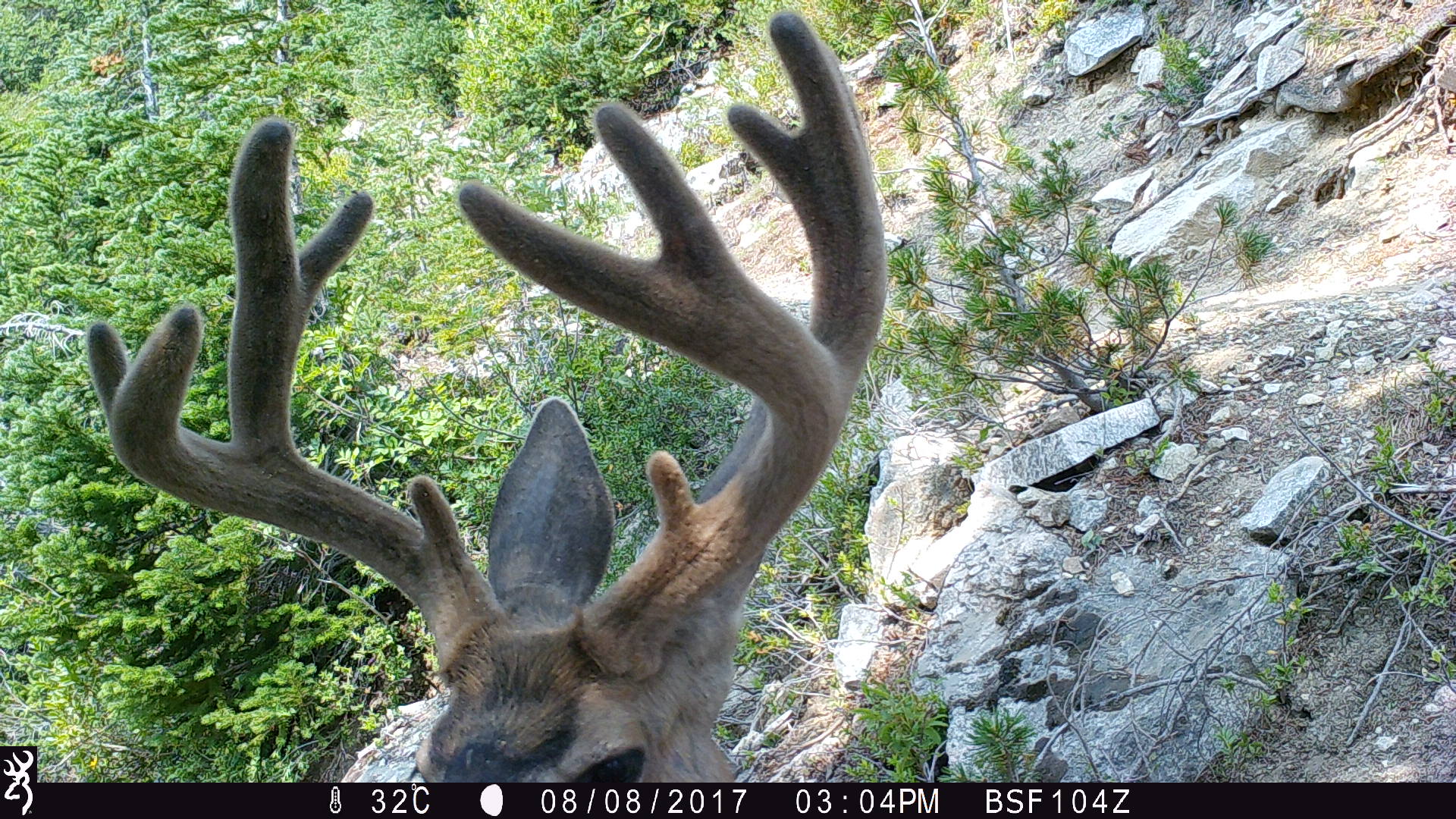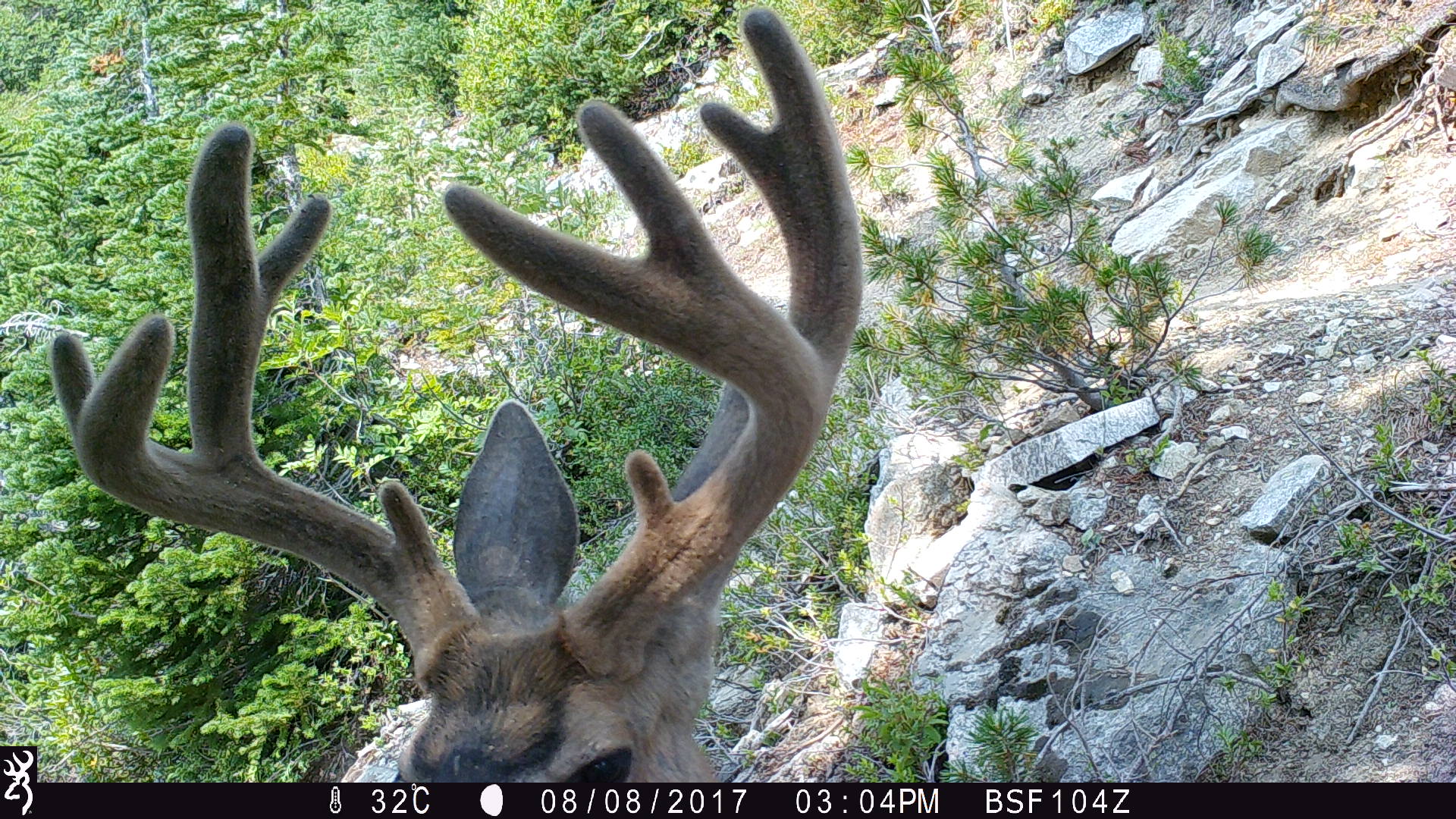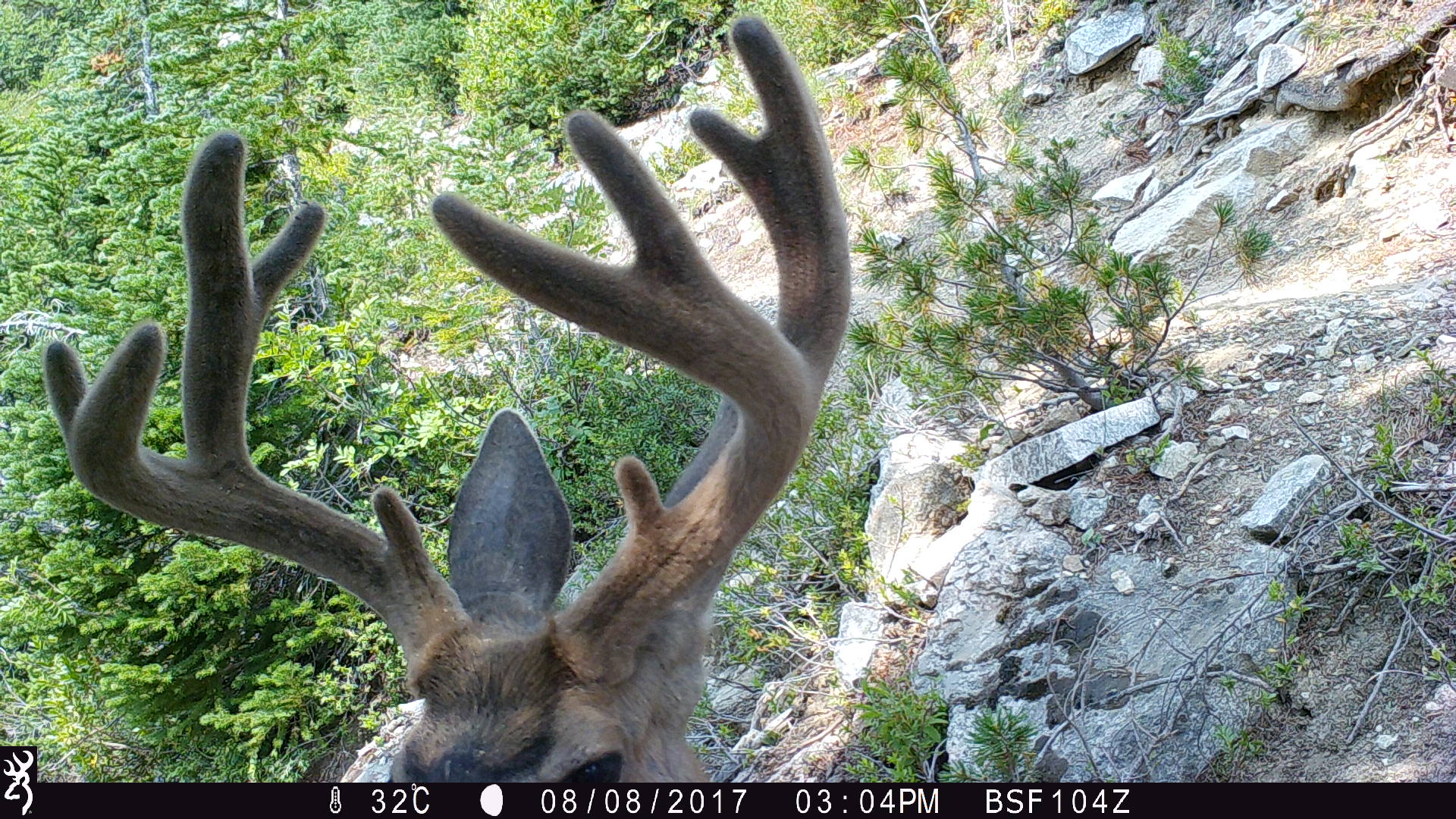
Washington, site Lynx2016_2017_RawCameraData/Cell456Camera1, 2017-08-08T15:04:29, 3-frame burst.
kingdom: Animalia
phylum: Chordata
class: Mammalia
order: Artiodactyla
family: Cervidae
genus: Odocoileus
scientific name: Odocoileus hemionus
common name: mule deer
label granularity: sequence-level